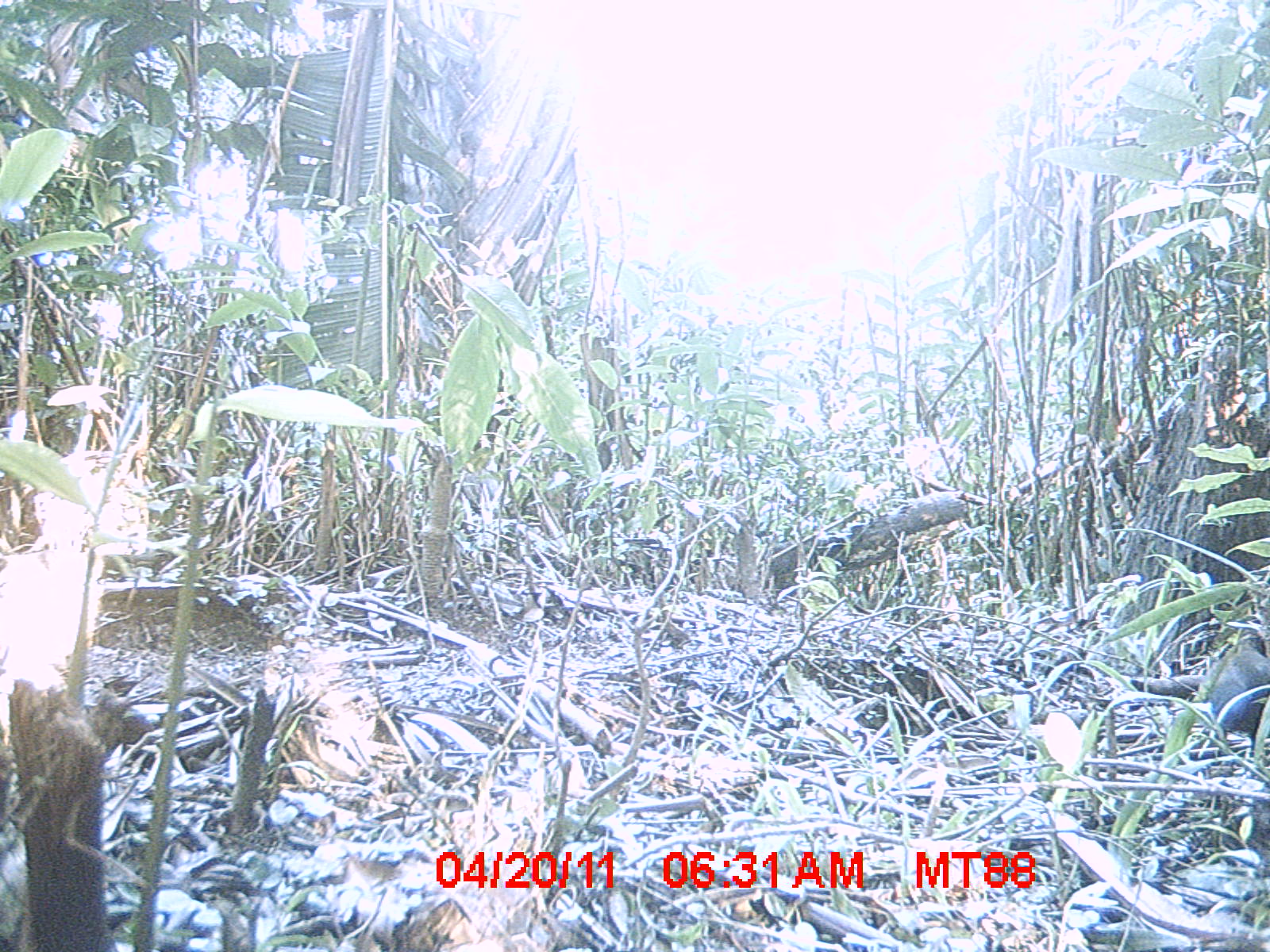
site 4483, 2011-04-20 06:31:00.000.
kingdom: Animalia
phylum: Chordata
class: Aves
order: Cuculiformes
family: Cuculidae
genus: Coua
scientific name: Coua serriana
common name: red-breasted coua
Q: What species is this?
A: Coua serriana (red-breasted coua).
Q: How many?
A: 1.